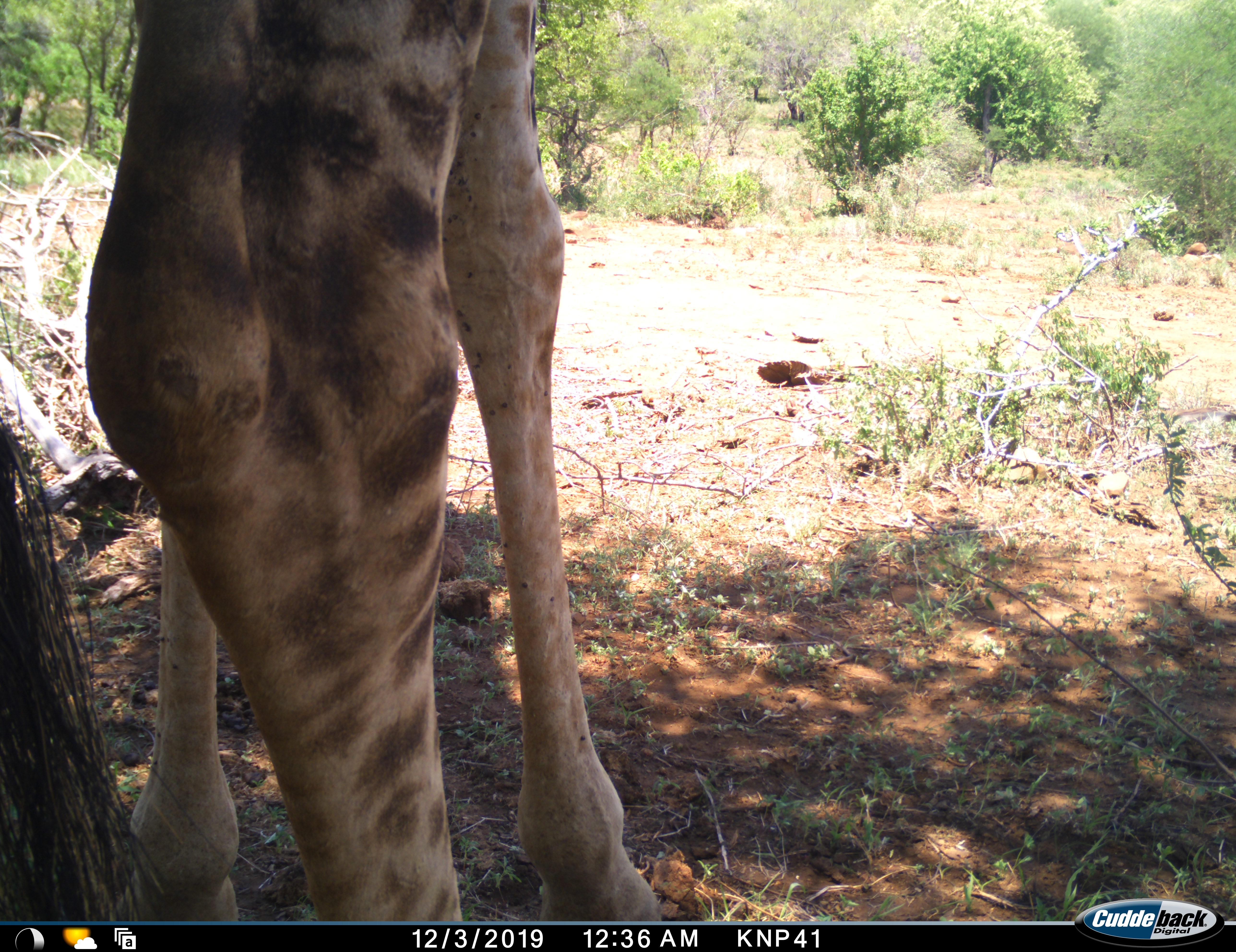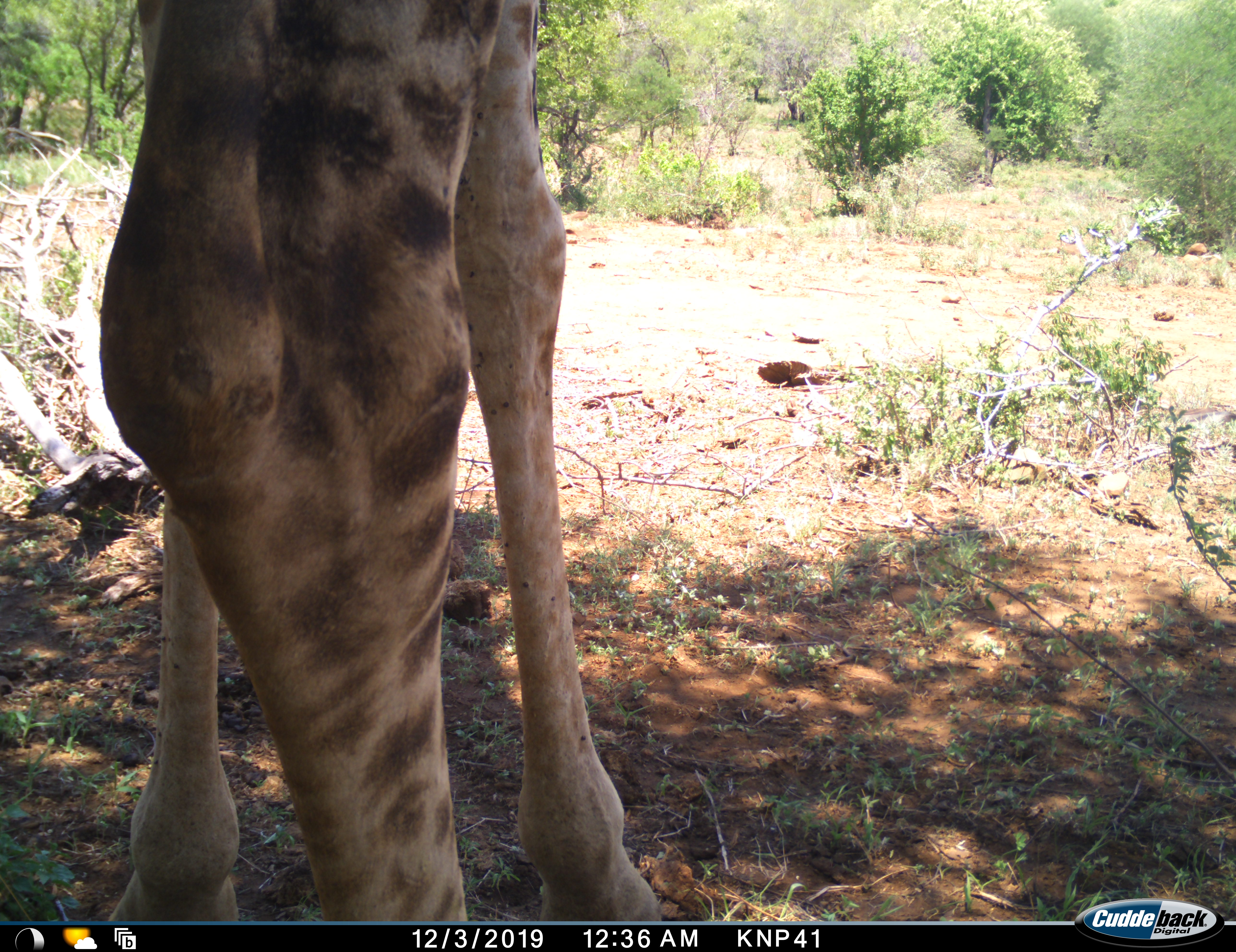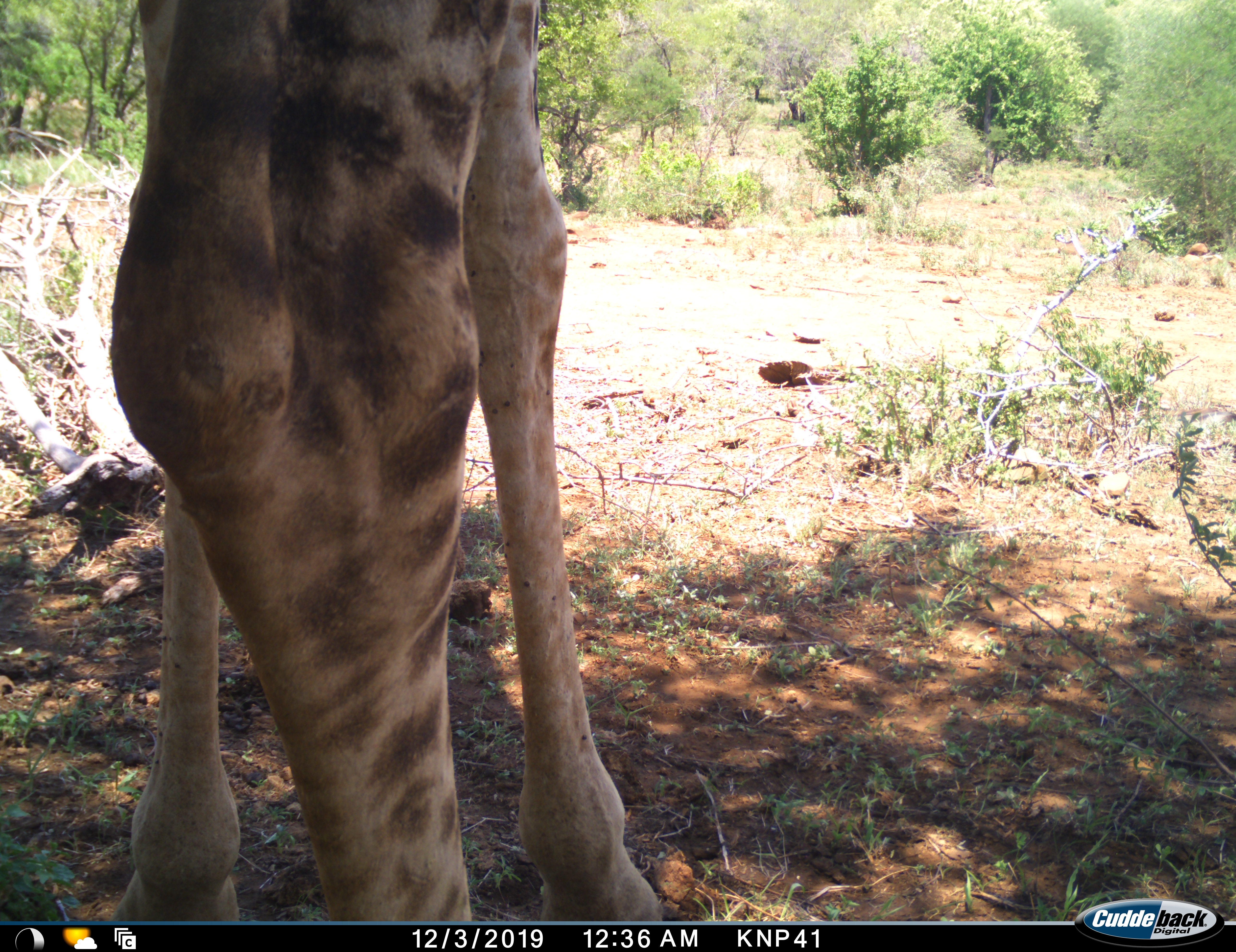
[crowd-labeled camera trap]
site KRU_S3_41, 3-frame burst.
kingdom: Animalia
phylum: Chordata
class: Mammalia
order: Artiodactyla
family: Giraffidae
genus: Giraffa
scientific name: Giraffa camelopardalis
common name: giraffe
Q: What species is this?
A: Giraffe (Giraffa camelopardalis).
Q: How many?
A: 1.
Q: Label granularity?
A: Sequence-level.